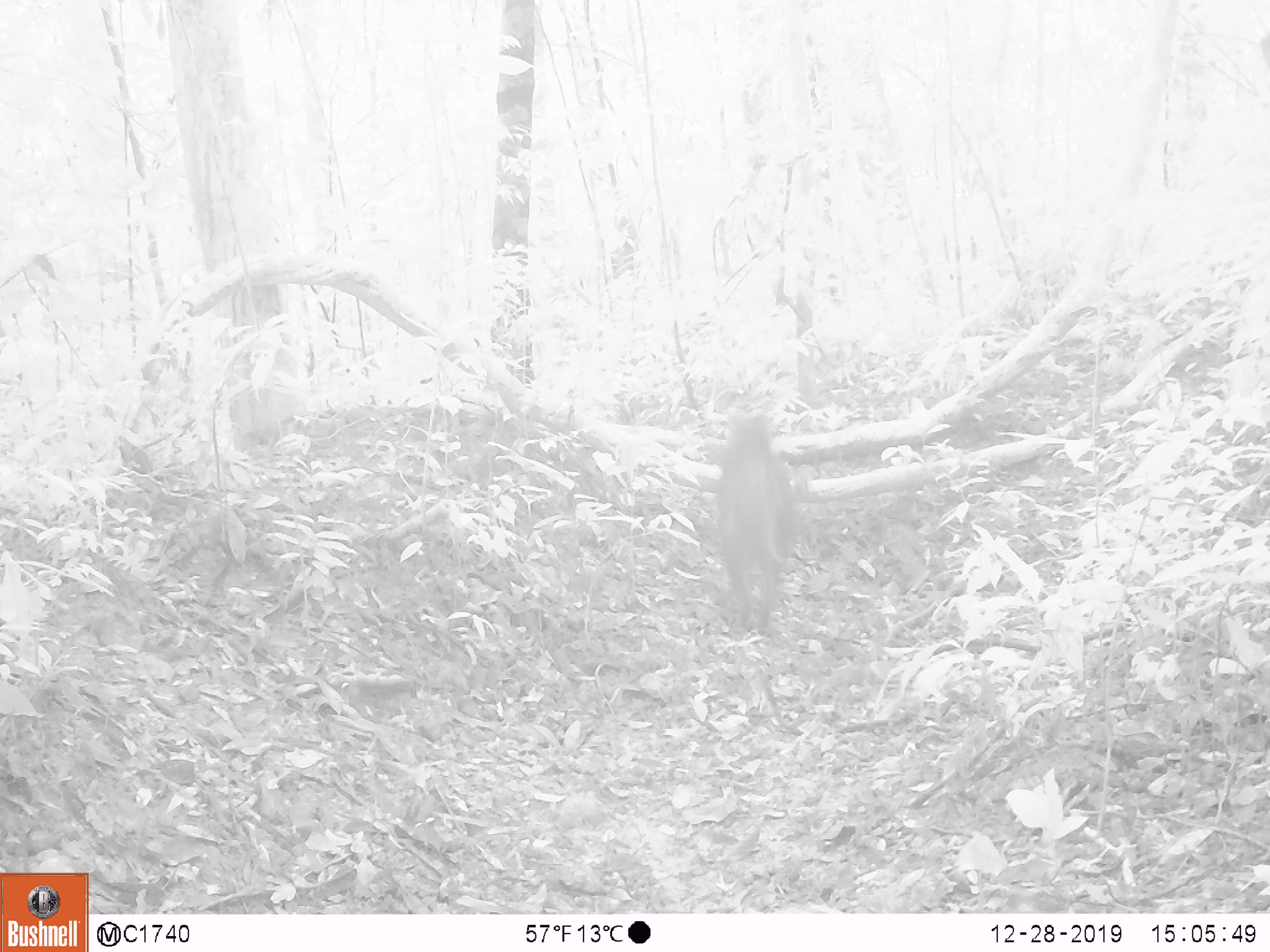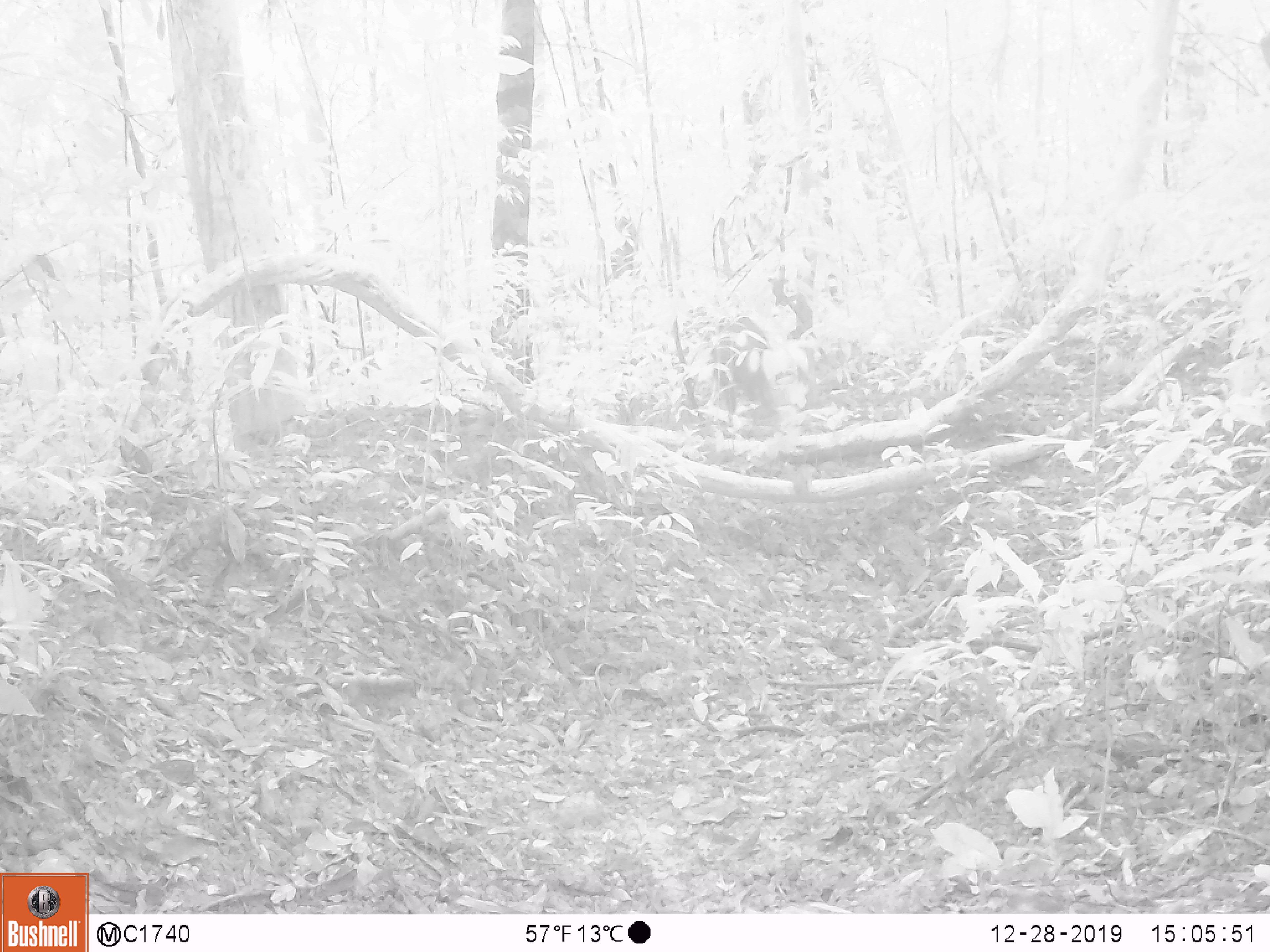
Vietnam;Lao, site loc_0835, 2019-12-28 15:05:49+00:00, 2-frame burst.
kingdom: Animalia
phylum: Chordata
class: Mammalia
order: Artiodactyla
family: Suidae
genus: Sus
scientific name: Sus scrofa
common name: eurasian wild pig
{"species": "eurasian wild pig (Sus scrofa)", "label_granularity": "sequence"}